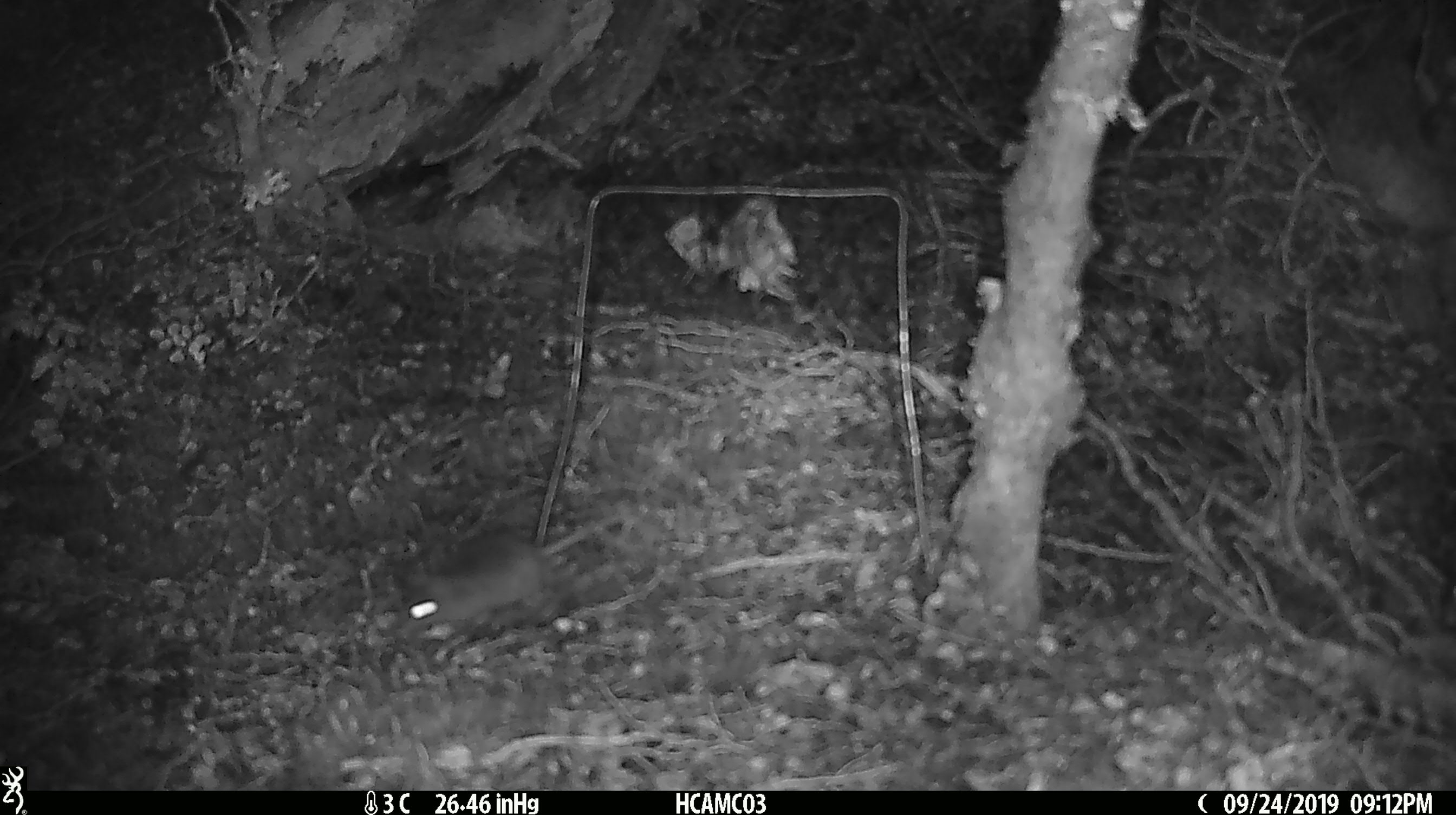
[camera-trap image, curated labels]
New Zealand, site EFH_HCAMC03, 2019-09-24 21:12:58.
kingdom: Animalia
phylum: Chordata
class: Mammalia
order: Rodentia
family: Muridae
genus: Mus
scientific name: Mus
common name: mouse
Mouse (Mus).